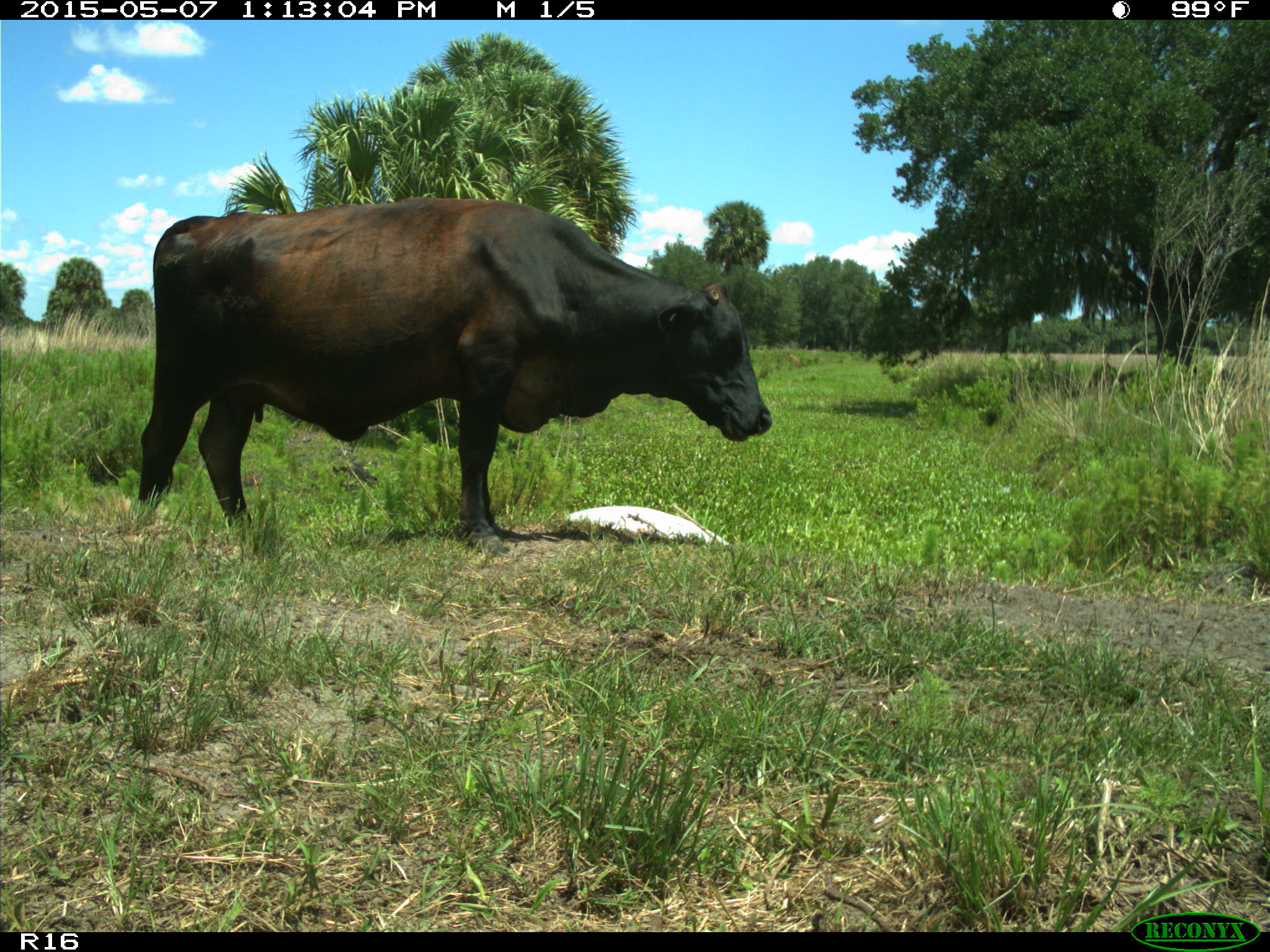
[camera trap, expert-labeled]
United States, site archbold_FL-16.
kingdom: Animalia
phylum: Chordata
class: Mammalia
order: Artiodactyla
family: Bovidae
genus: Bos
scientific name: Bos taurus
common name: domestic cow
Bos taurus (domestic cow).